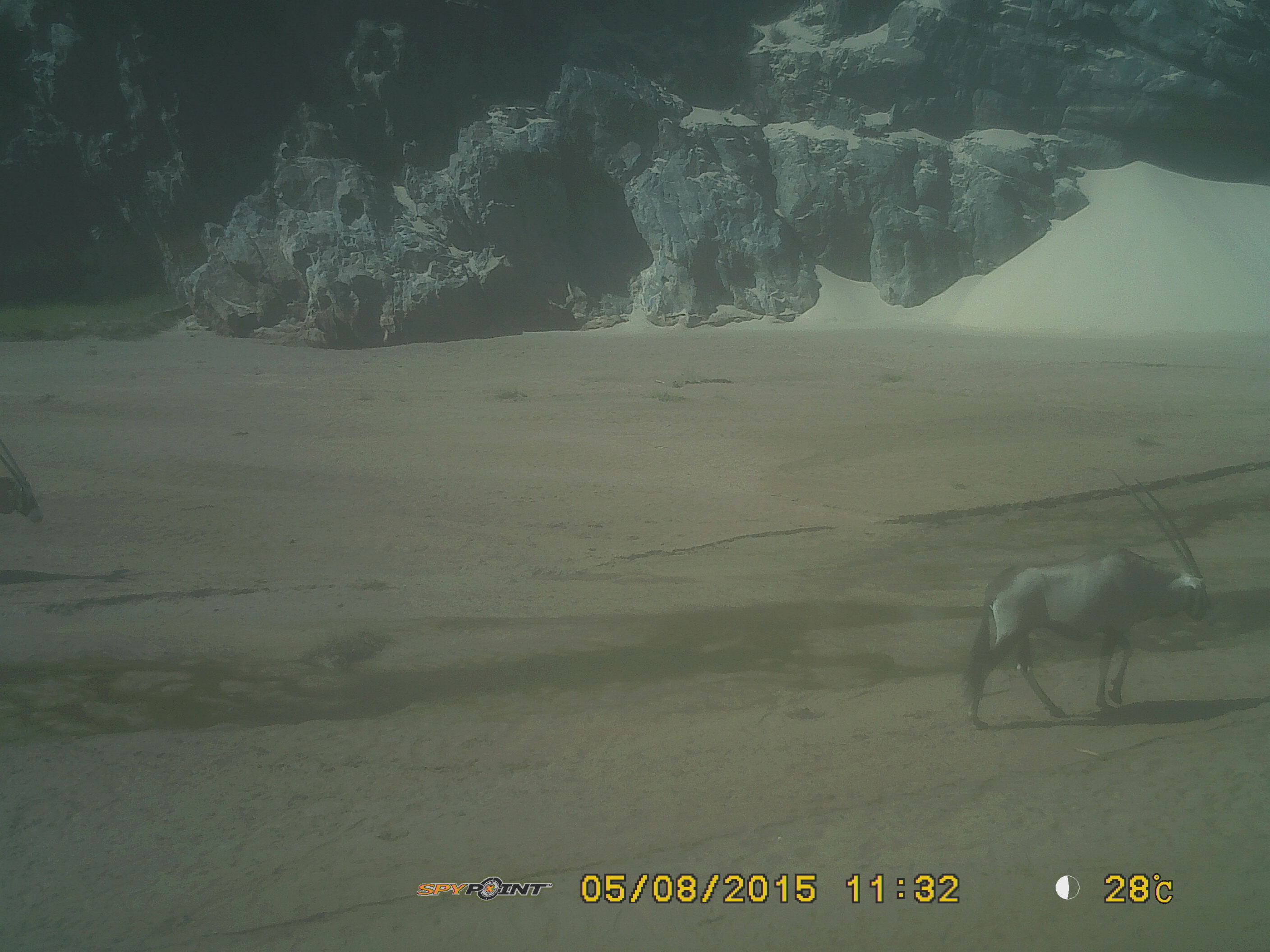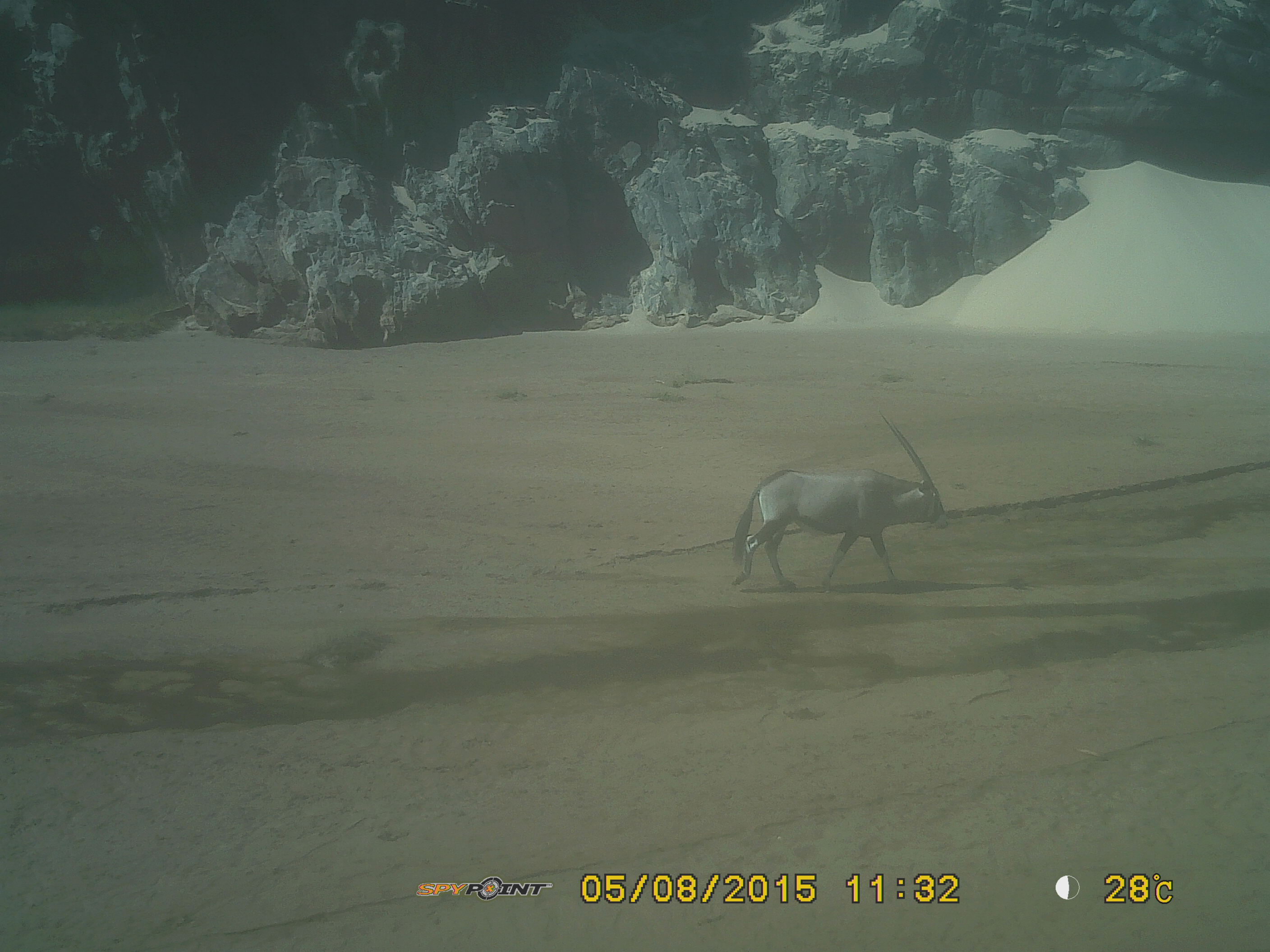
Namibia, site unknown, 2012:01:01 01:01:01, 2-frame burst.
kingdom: Animalia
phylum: Chordata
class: Mammalia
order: Artiodactyla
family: Bovidae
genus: Oryx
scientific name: Oryx gazella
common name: gemsbok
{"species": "Oryx gazella (gemsbok)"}